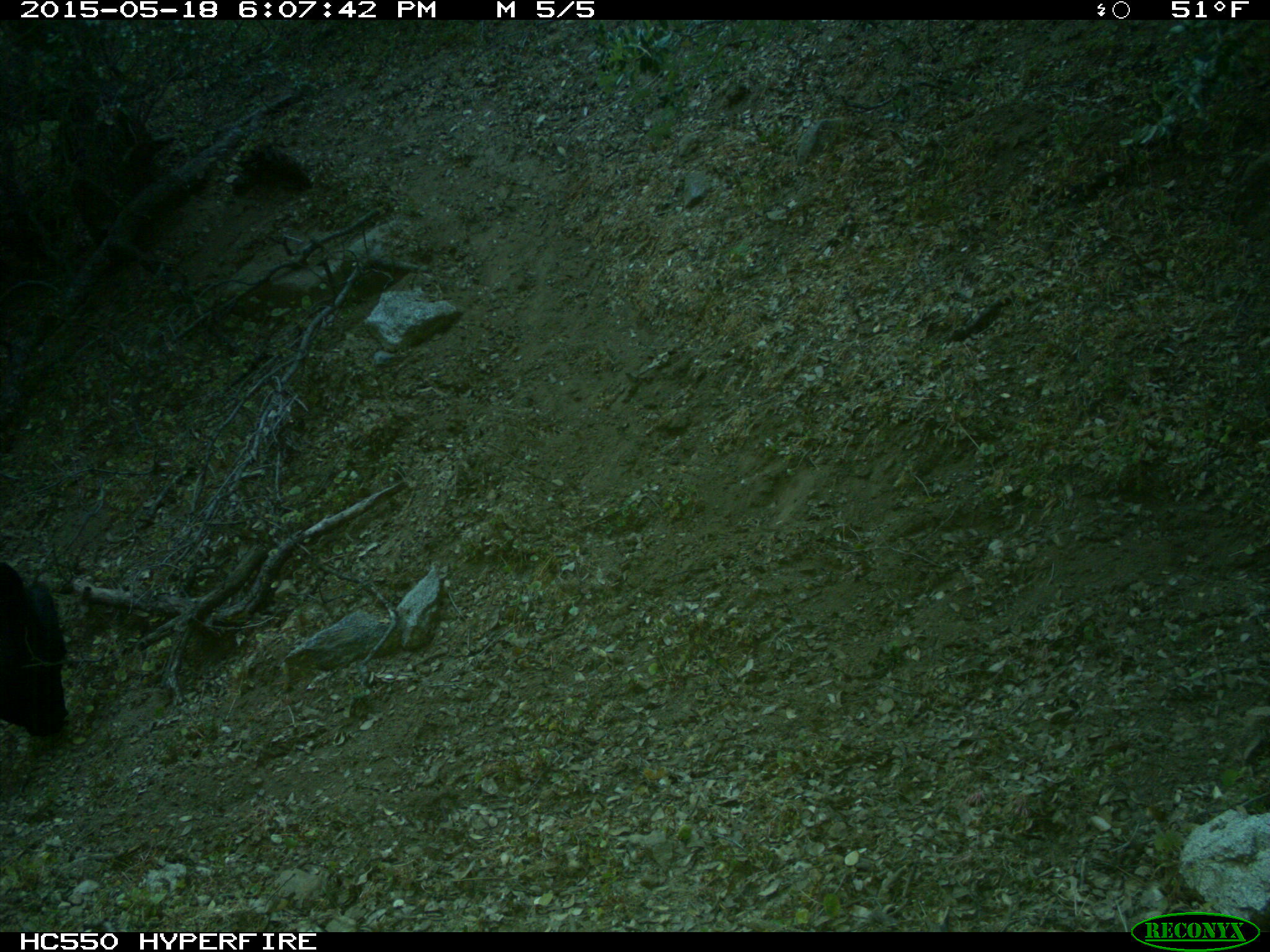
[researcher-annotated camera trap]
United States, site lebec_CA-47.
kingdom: Animalia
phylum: Chordata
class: Mammalia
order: Artiodactyla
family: Bovidae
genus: Bos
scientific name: Bos taurus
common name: domestic cow